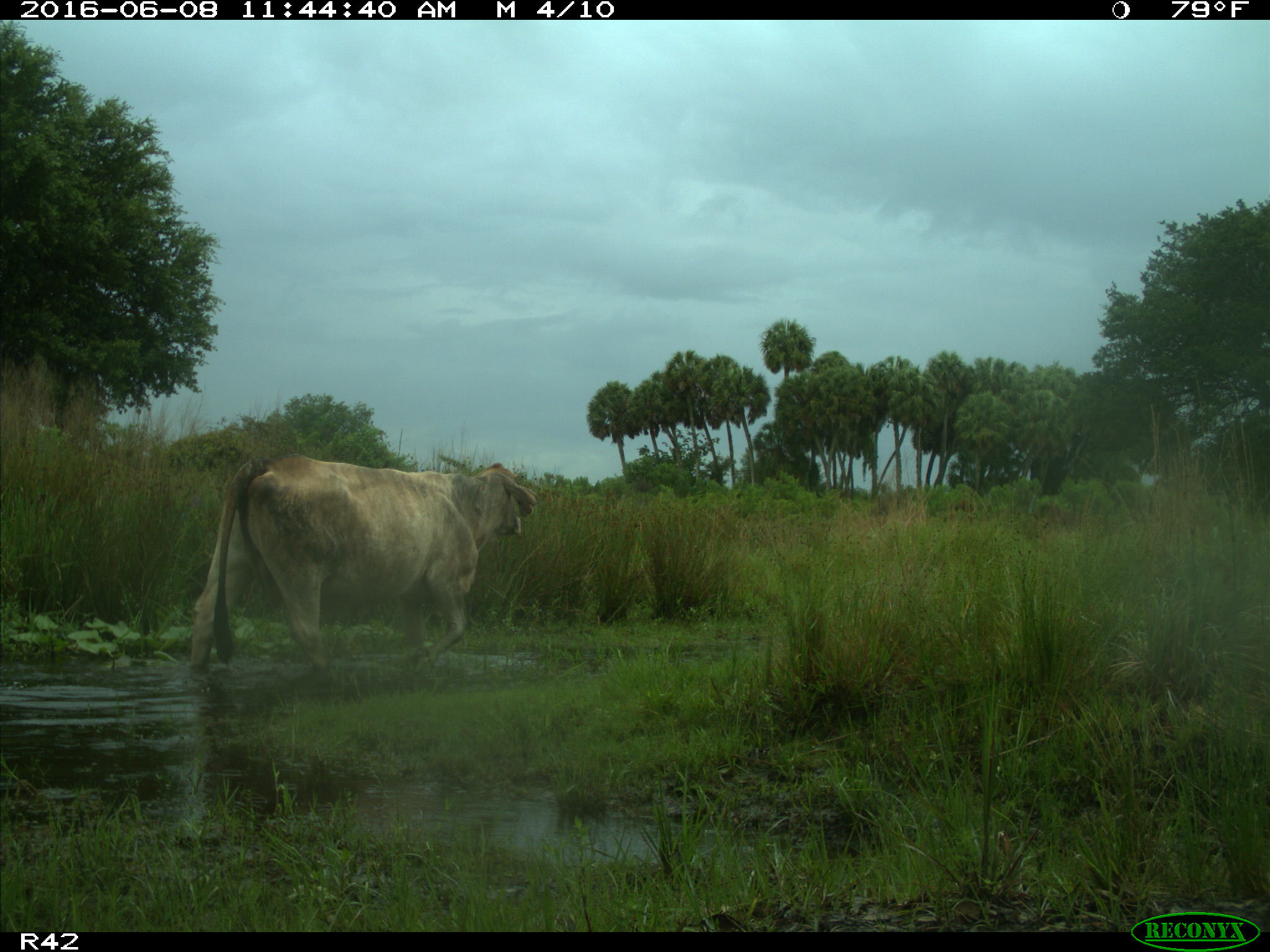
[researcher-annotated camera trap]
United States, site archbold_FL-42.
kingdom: Animalia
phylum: Chordata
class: Mammalia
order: Artiodactyla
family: Bovidae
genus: Bos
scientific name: Bos taurus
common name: domestic cow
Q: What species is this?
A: Bos taurus (domestic cow).